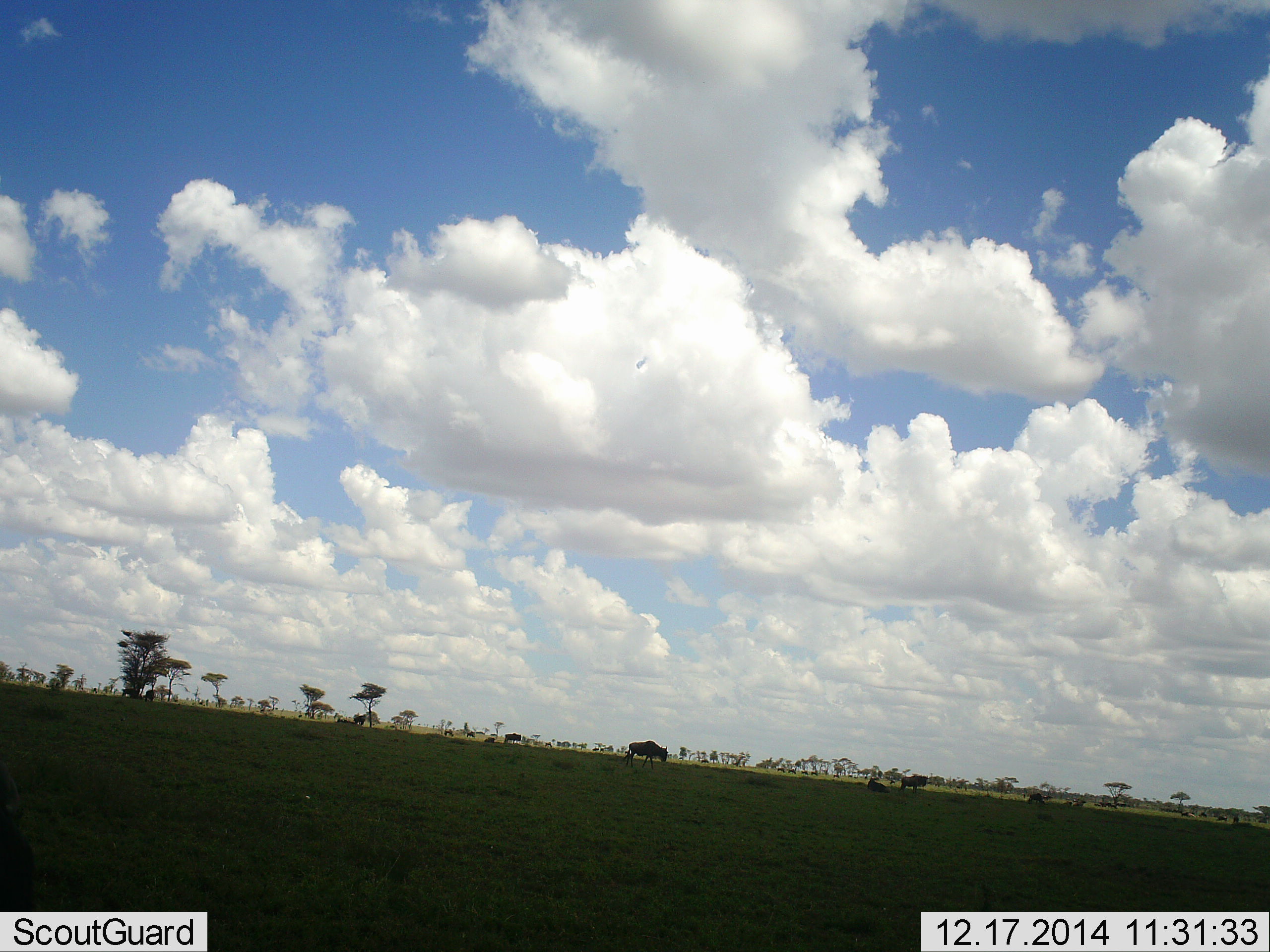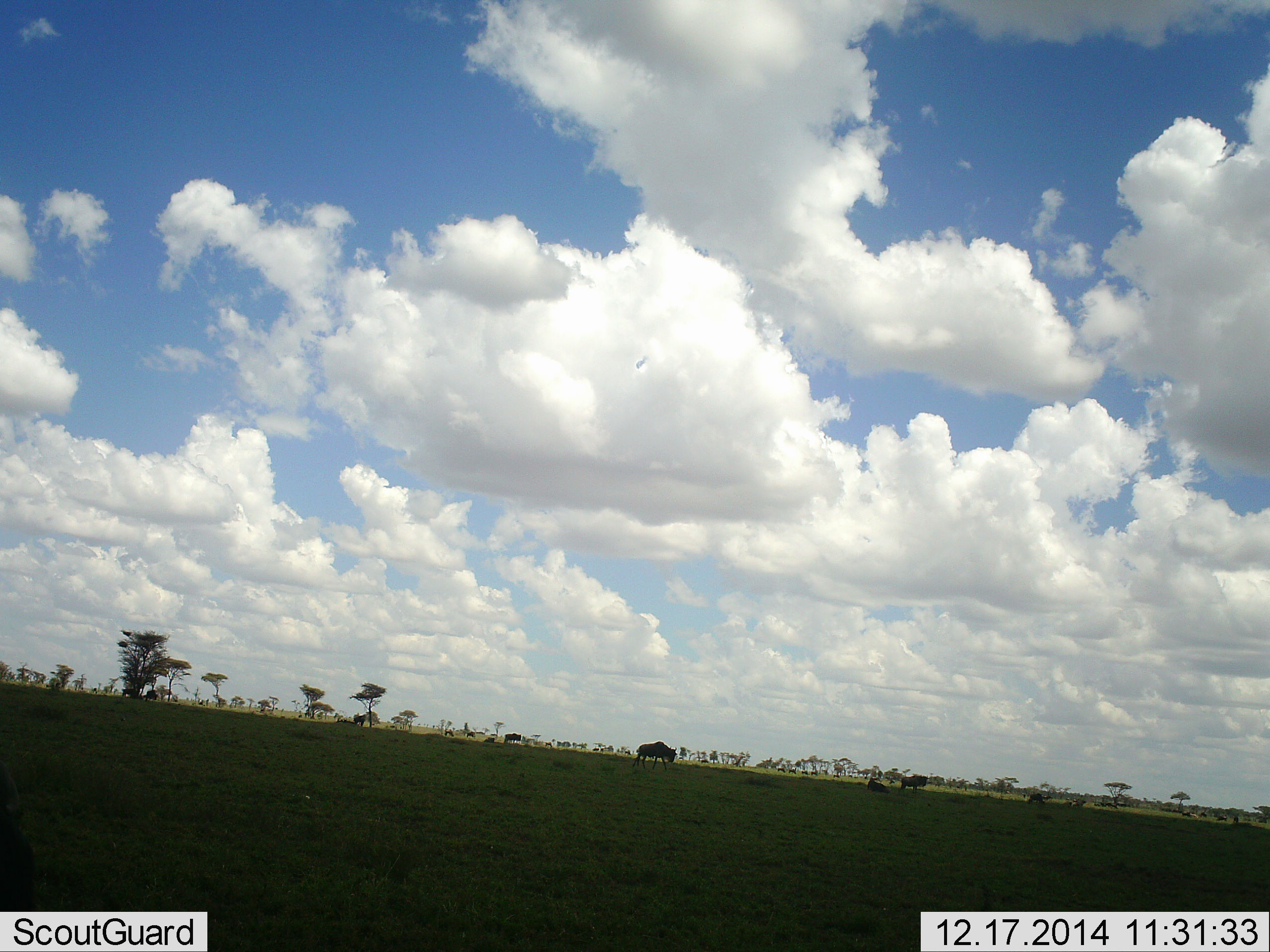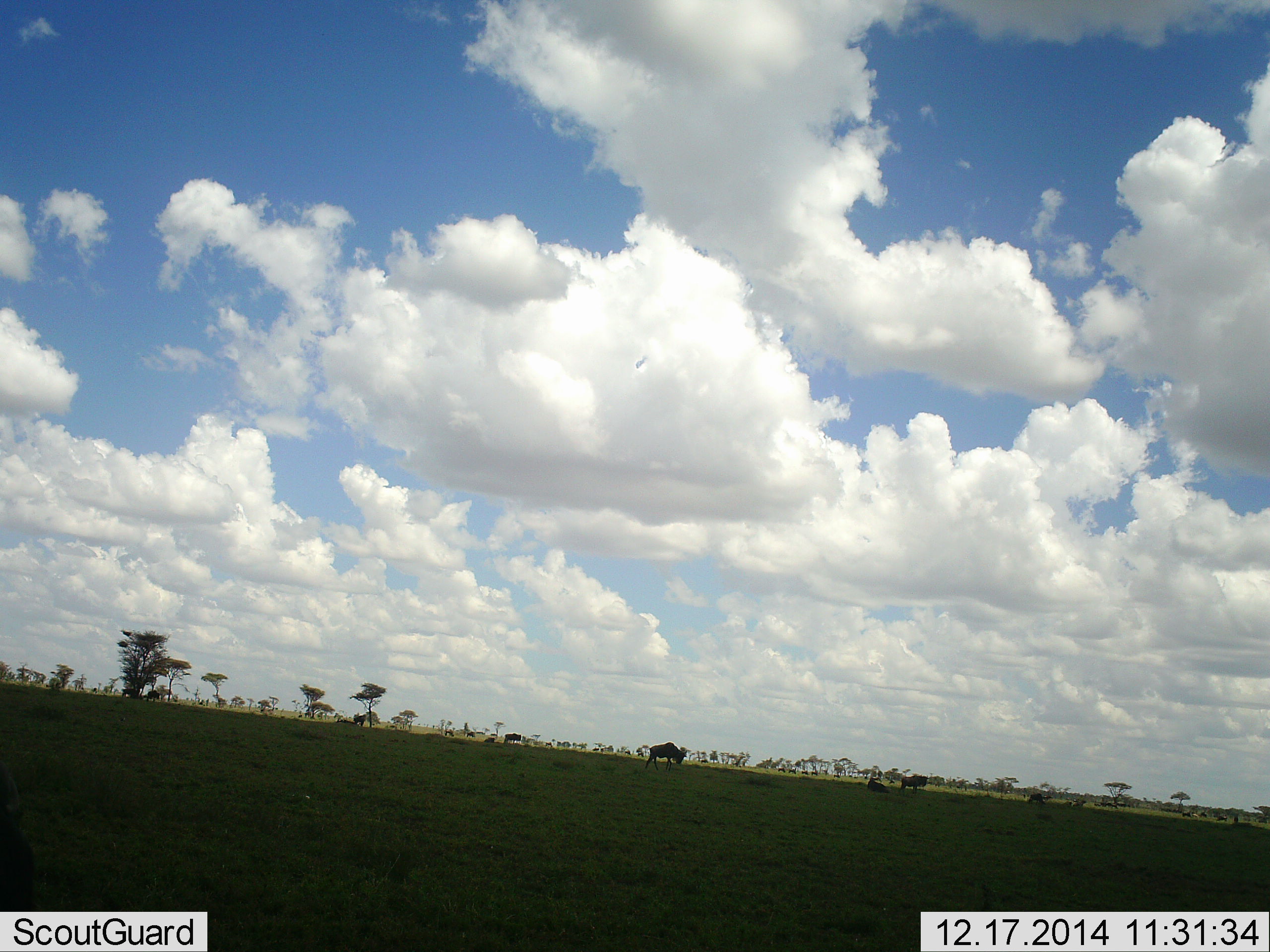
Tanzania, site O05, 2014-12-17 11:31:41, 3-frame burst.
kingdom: Animalia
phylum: Chordata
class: Mammalia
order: Artiodactyla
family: Bovidae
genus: Connochaetes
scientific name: Connochaetes taurinus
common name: blue wildebeest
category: wildebeest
Wildebeest (blue wildebeest) (Connochaetes taurinus), count 5. Behavior (volunteer vote fractions): standing 50%, resting 40%, moving 40%, interacting 0%. Young present (vote fraction): 0%. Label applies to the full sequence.